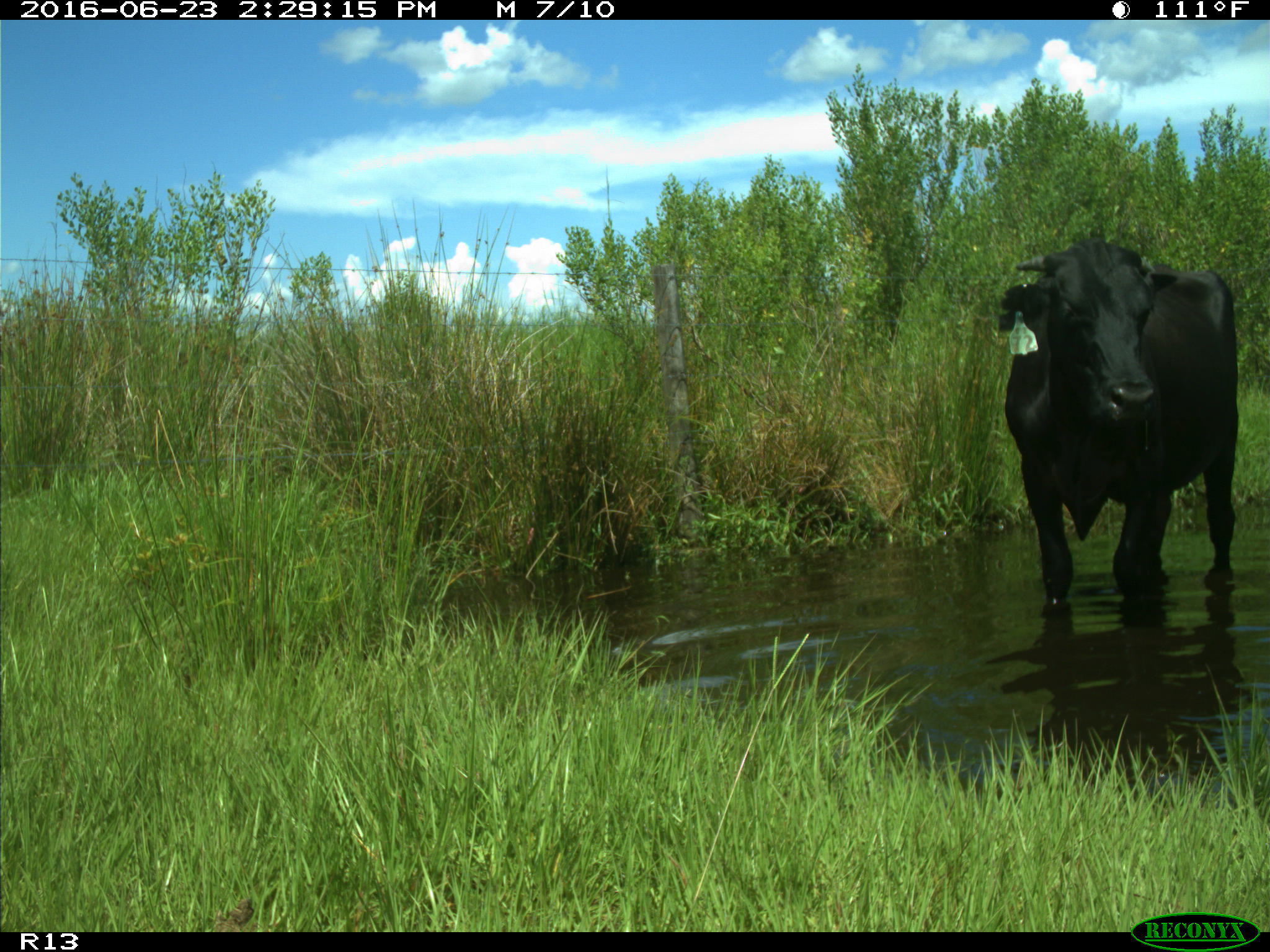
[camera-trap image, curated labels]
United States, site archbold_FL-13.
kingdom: Animalia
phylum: Chordata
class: Mammalia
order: Artiodactyla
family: Bovidae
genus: Bos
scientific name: Bos taurus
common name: domestic cow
Bos taurus (domestic cow).